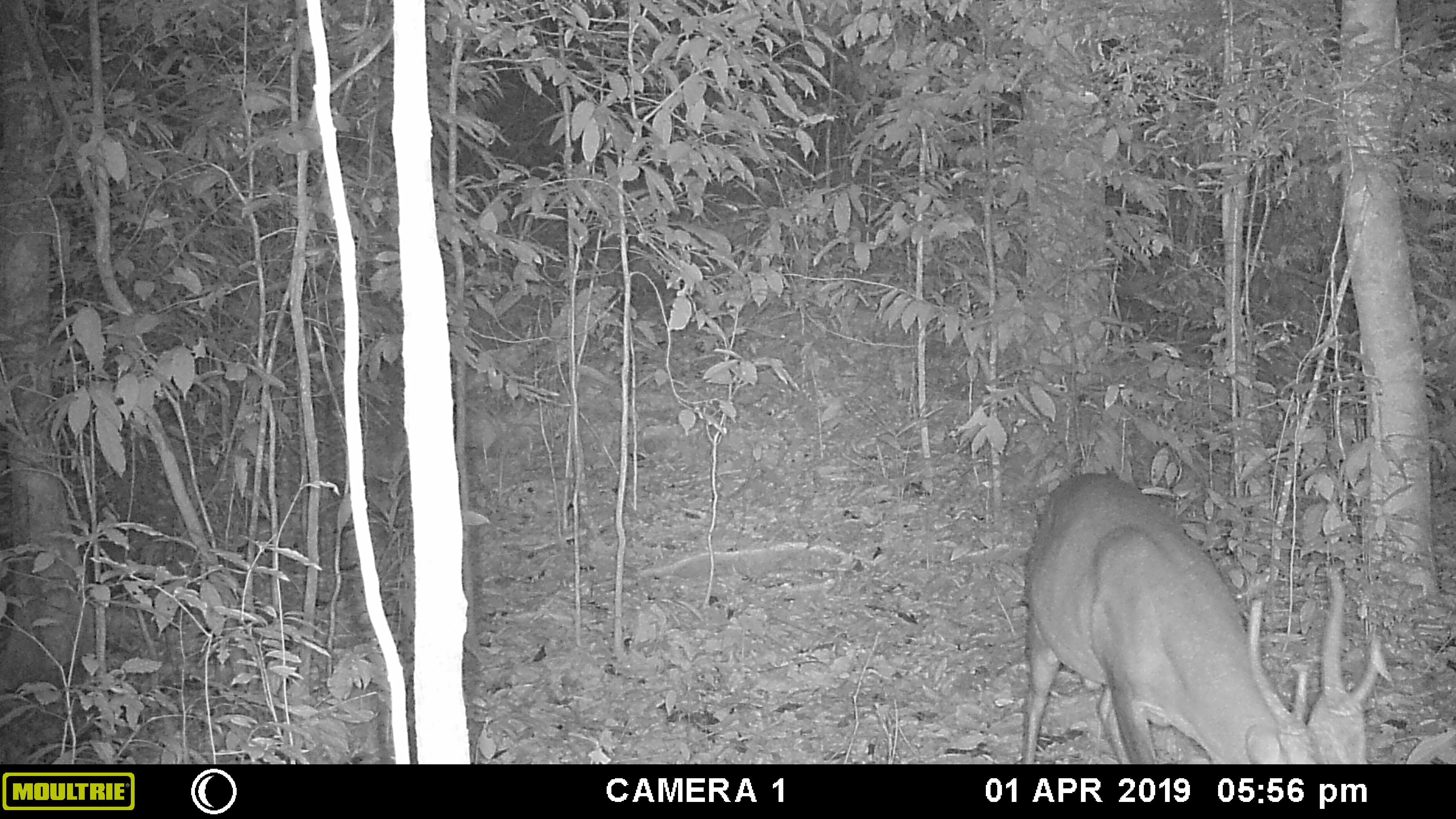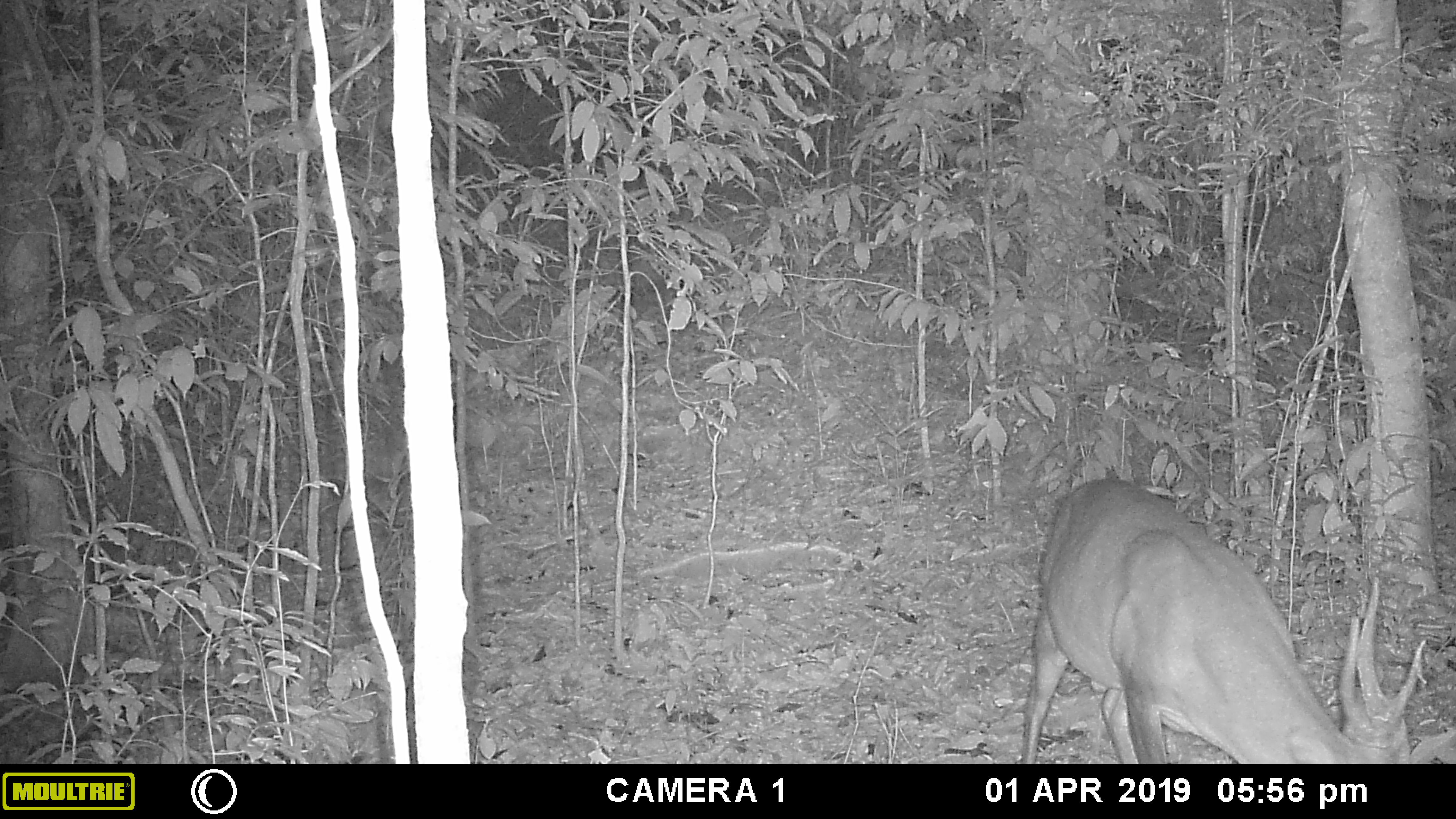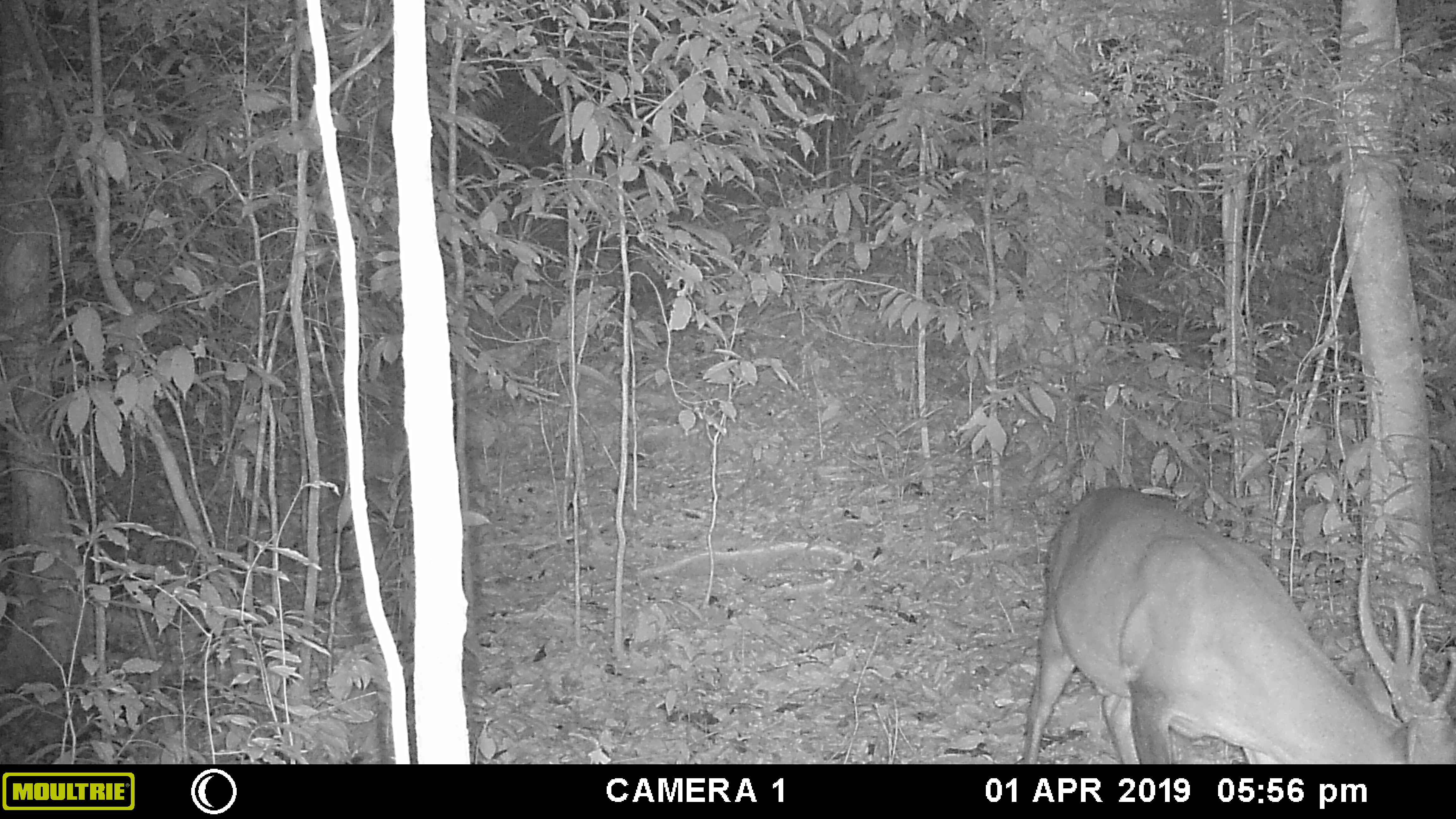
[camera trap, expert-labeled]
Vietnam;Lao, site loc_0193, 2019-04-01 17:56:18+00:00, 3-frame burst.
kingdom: Animalia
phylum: Chordata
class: Mammalia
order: Artiodactyla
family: Cervidae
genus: Muntiacus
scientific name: Muntiacus vuquangensis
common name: large-antlered muntjac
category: large antlered muntjac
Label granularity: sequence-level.